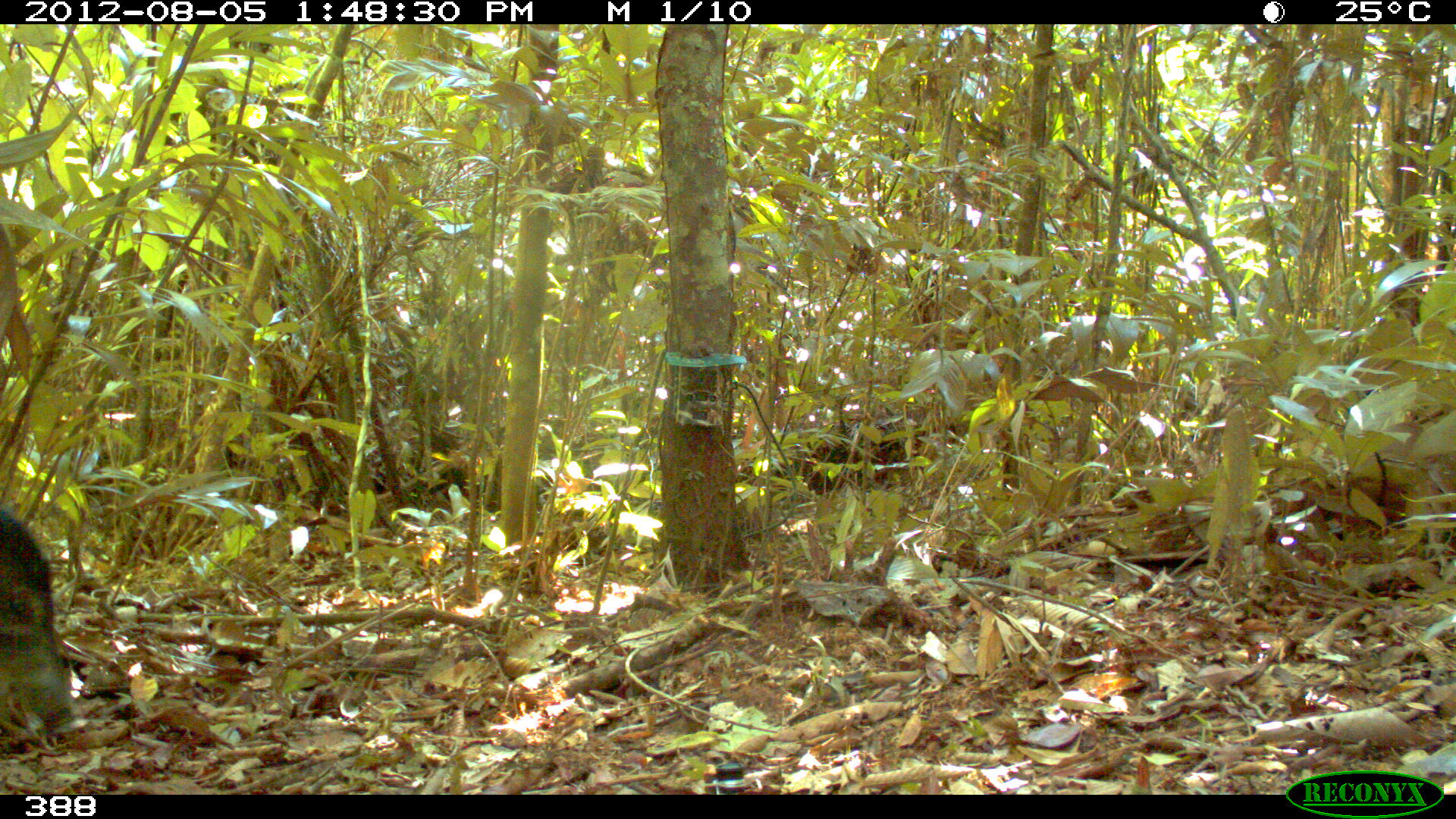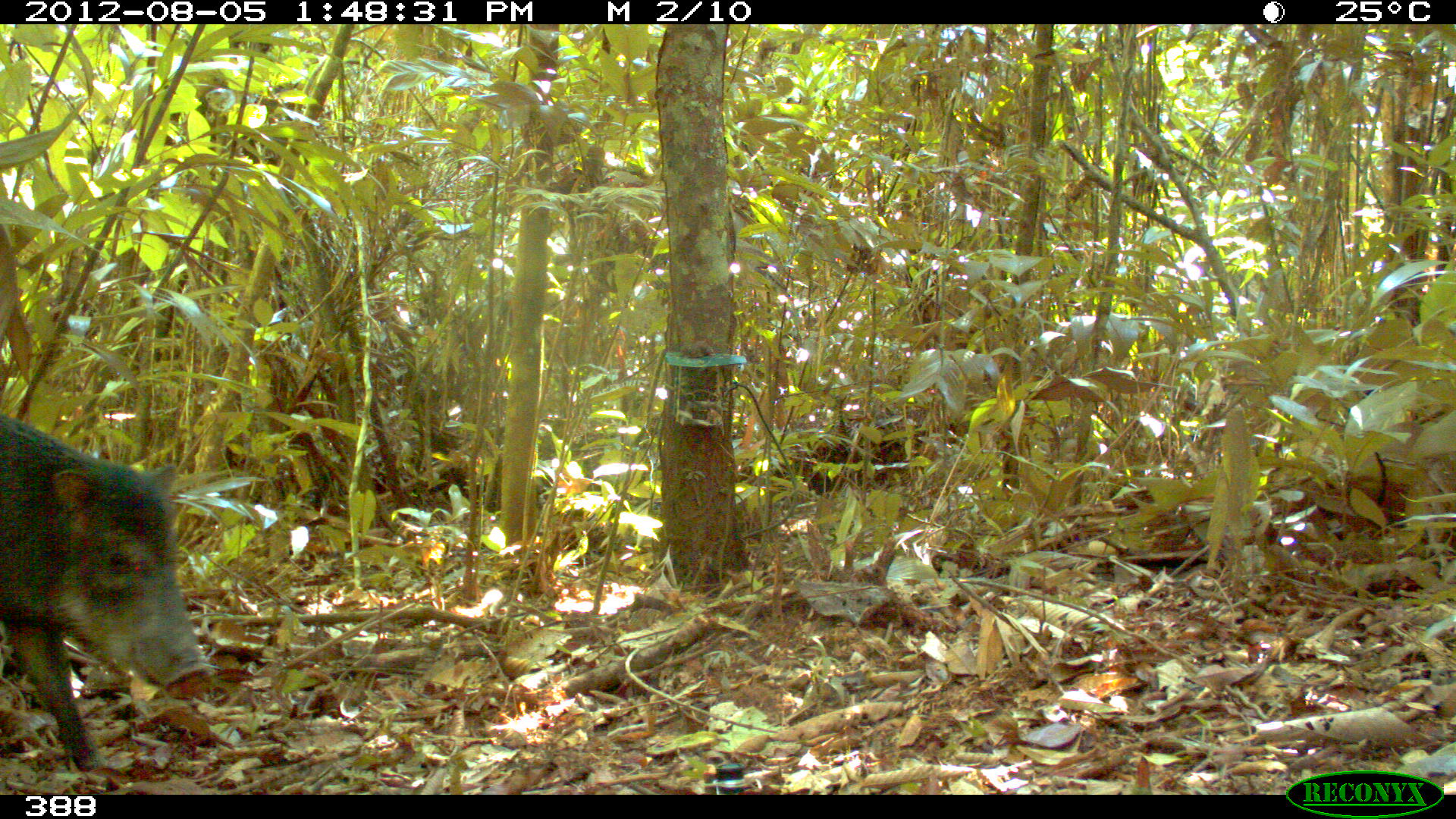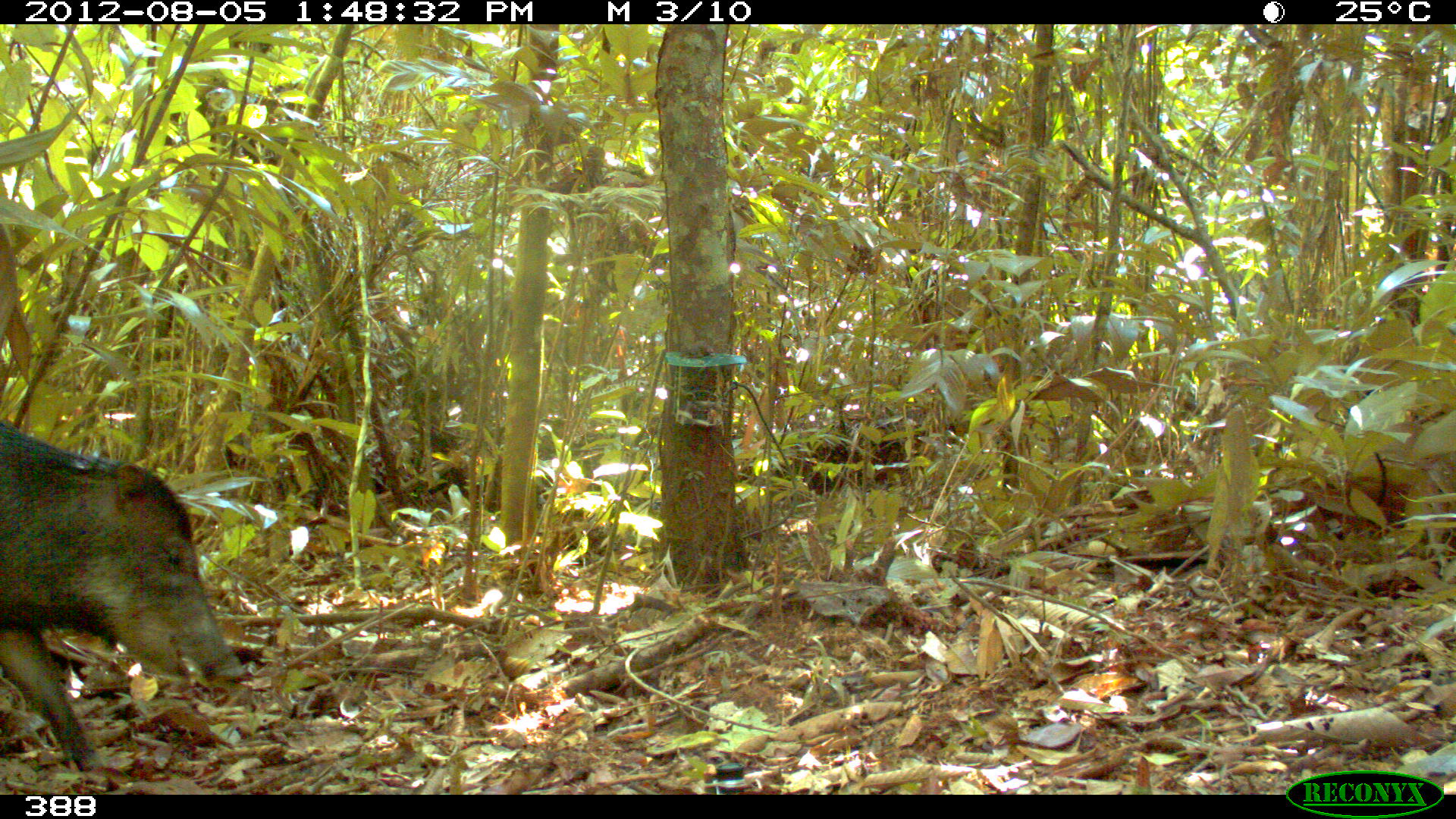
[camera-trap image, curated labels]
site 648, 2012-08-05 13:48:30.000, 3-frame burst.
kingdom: Animalia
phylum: Chordata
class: Mammalia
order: Artiodactyla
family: Tayassuidae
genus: Tayassu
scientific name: Tayassu pecari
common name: white-lipped peccary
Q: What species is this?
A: Tayassu pecari (white-lipped peccary).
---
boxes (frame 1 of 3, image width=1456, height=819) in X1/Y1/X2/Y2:
tayassu pecari: 0/508/84/745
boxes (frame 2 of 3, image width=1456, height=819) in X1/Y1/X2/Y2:
tayassu pecari: 1/414/214/774